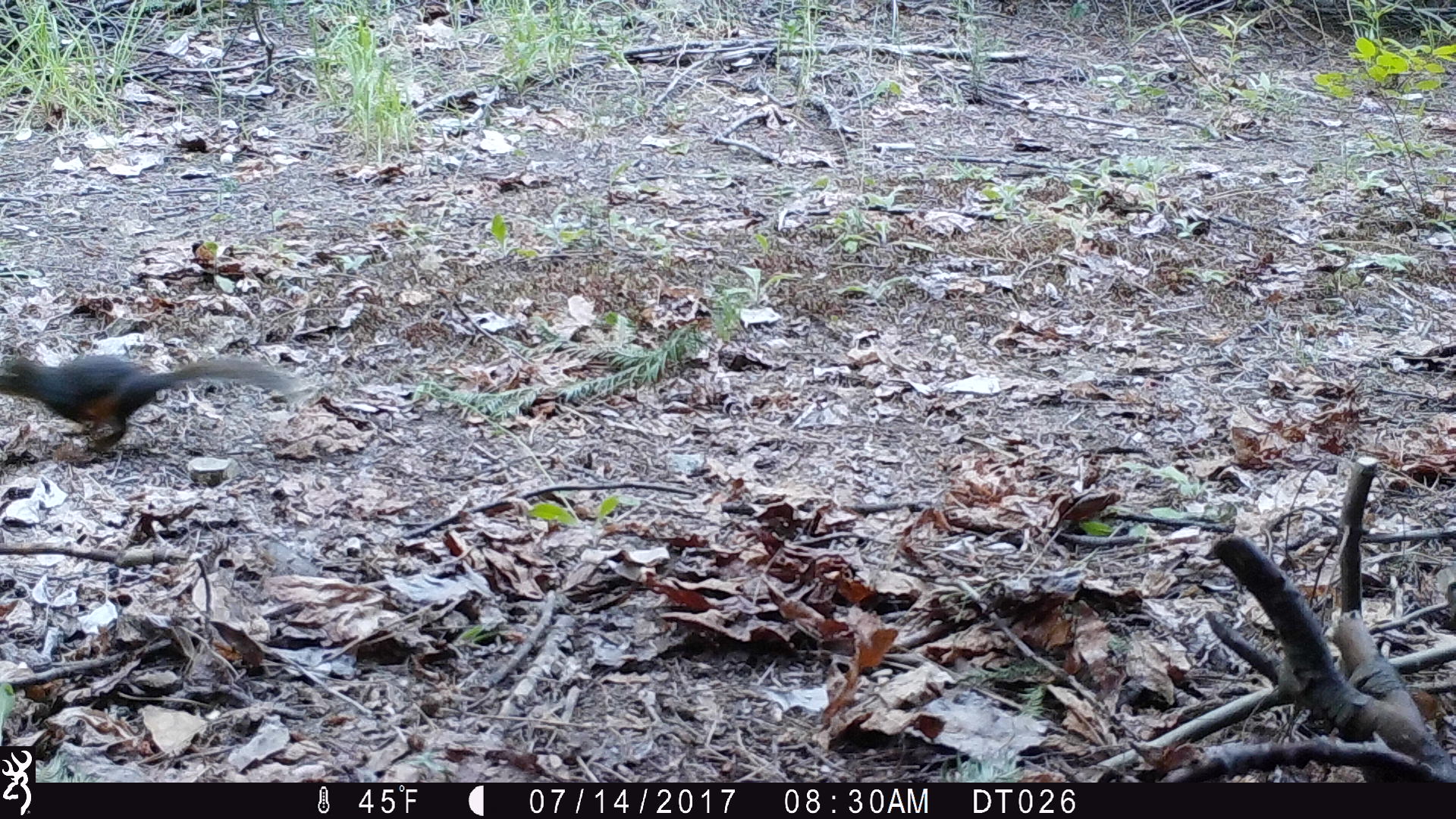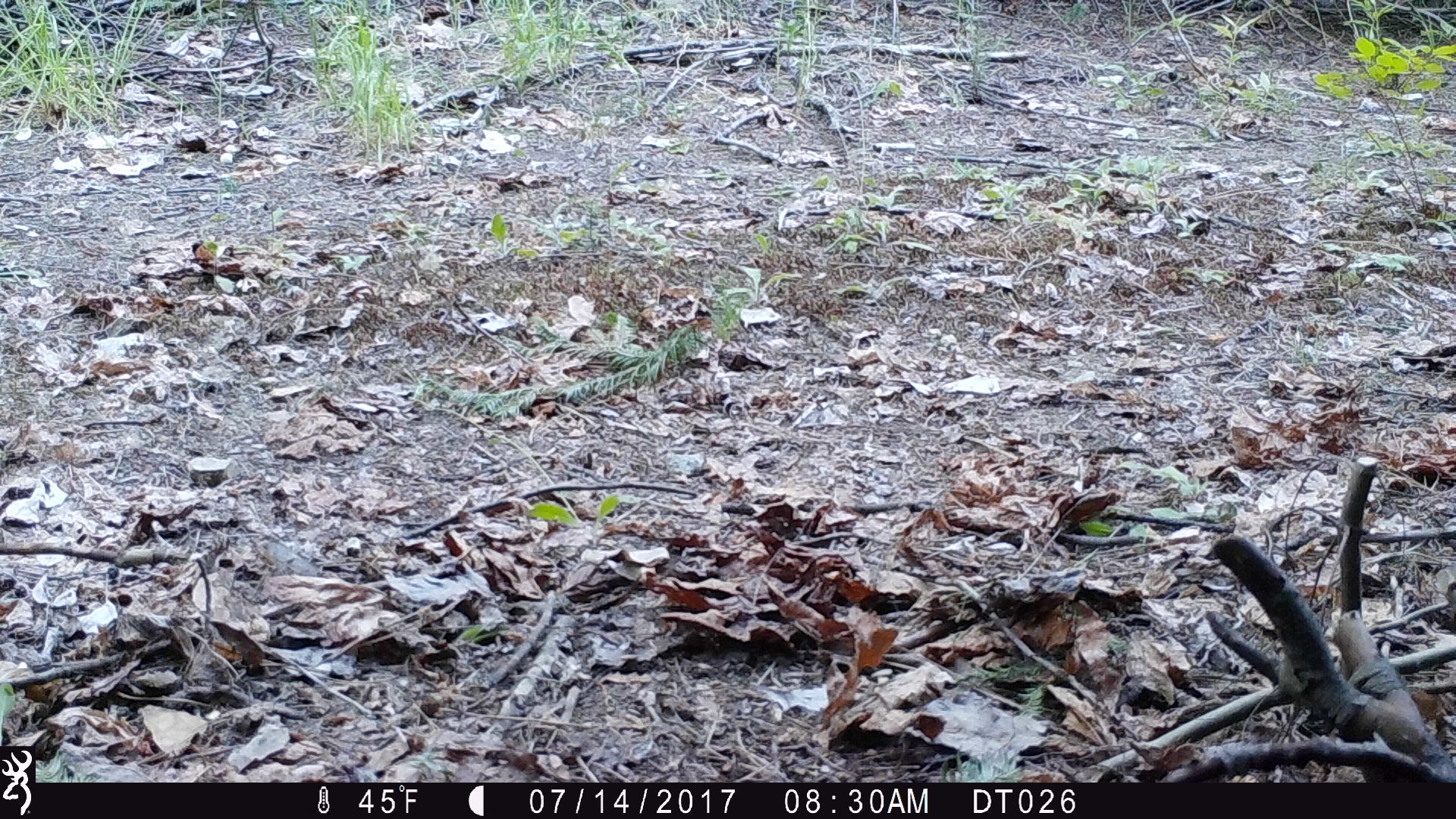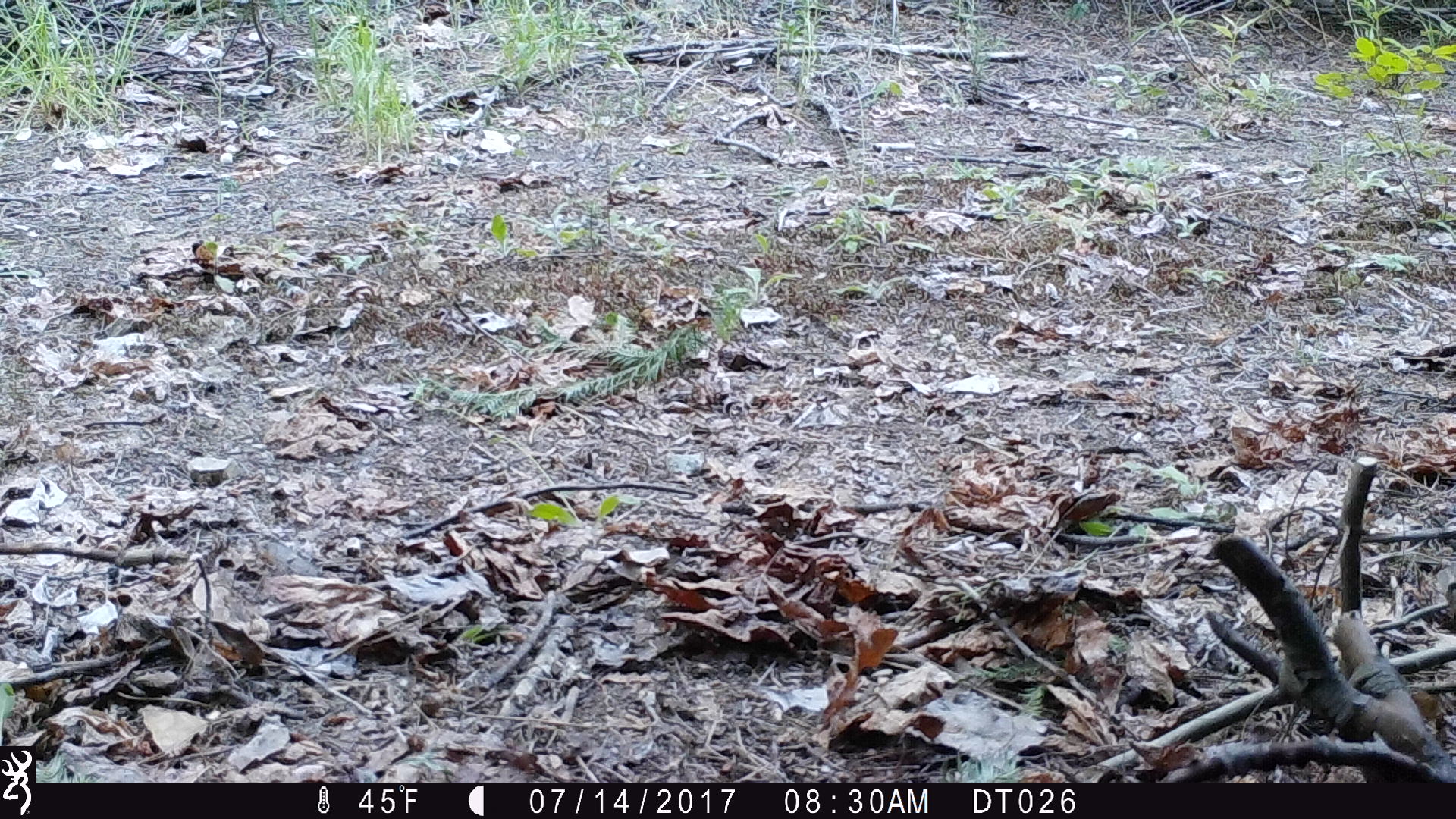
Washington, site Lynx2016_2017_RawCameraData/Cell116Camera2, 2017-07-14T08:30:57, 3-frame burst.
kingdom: Animalia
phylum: Chordata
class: Mammalia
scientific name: Mammalia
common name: small mammal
Small mammal (Mammalia). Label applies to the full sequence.